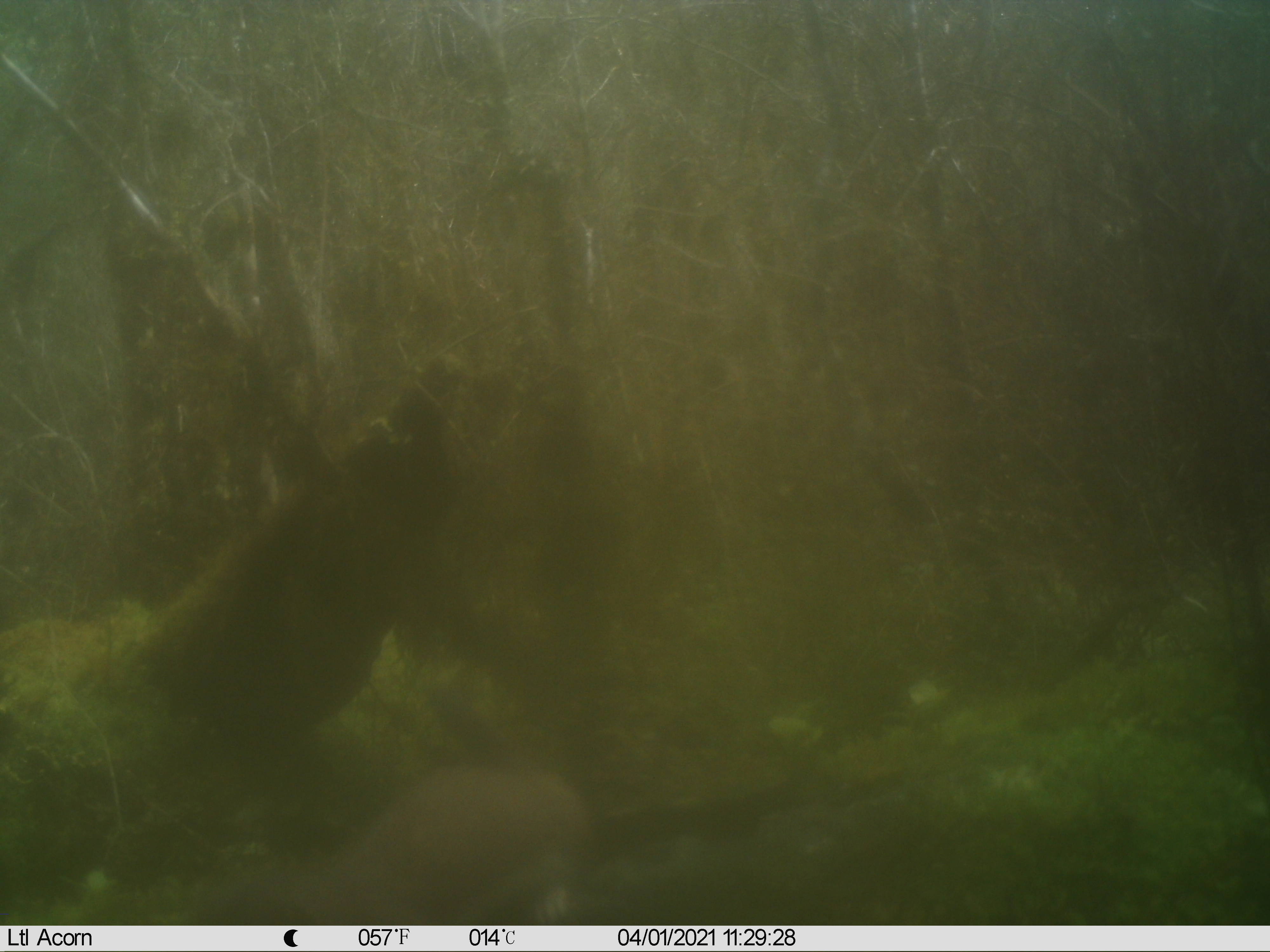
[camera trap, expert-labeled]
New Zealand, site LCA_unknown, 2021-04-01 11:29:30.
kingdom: Animalia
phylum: Chordata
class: Mammalia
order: Carnivora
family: Mustelidae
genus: Mustela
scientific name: Mustela erminea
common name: stoat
Stoat (Mustela erminea).